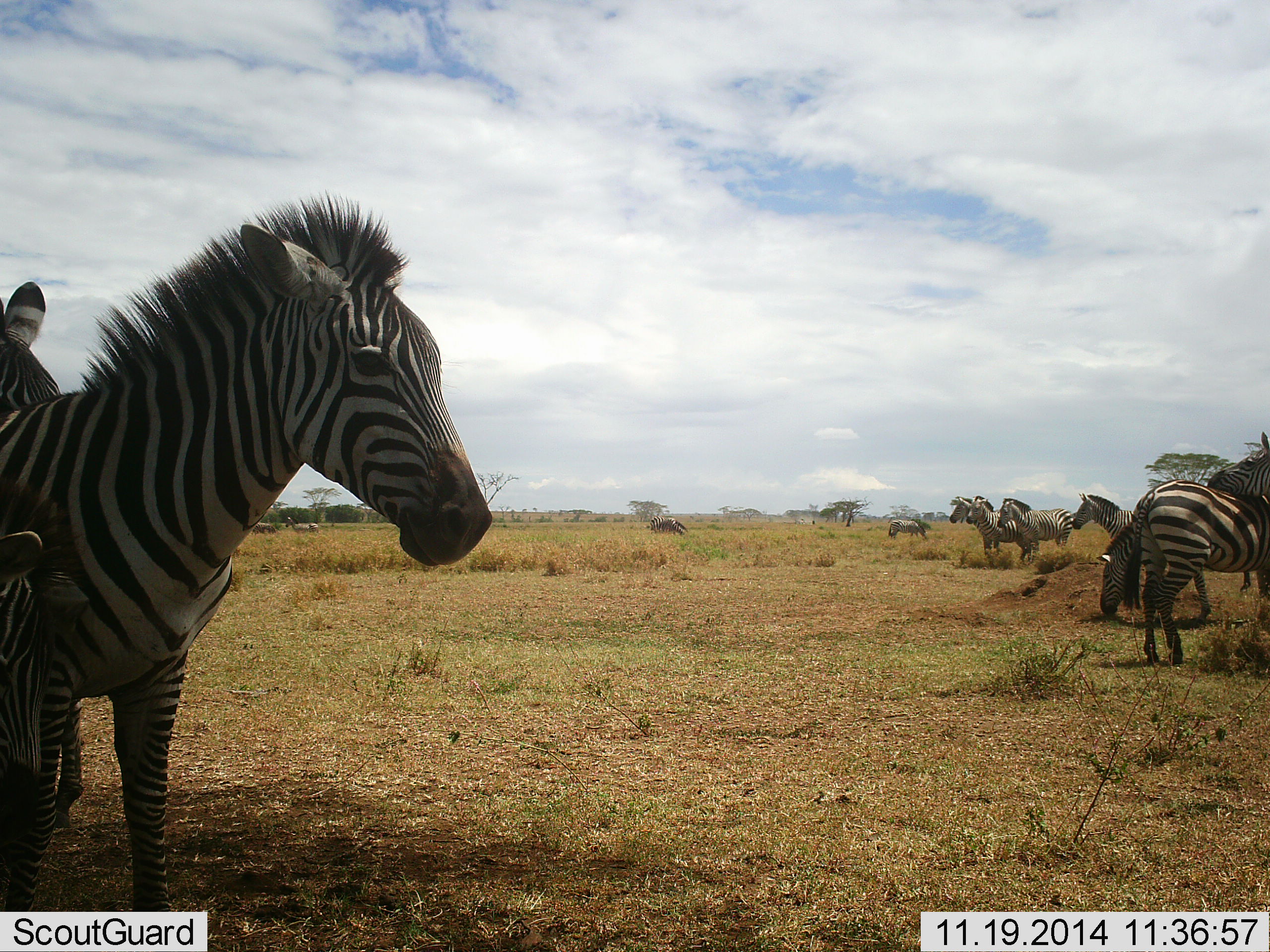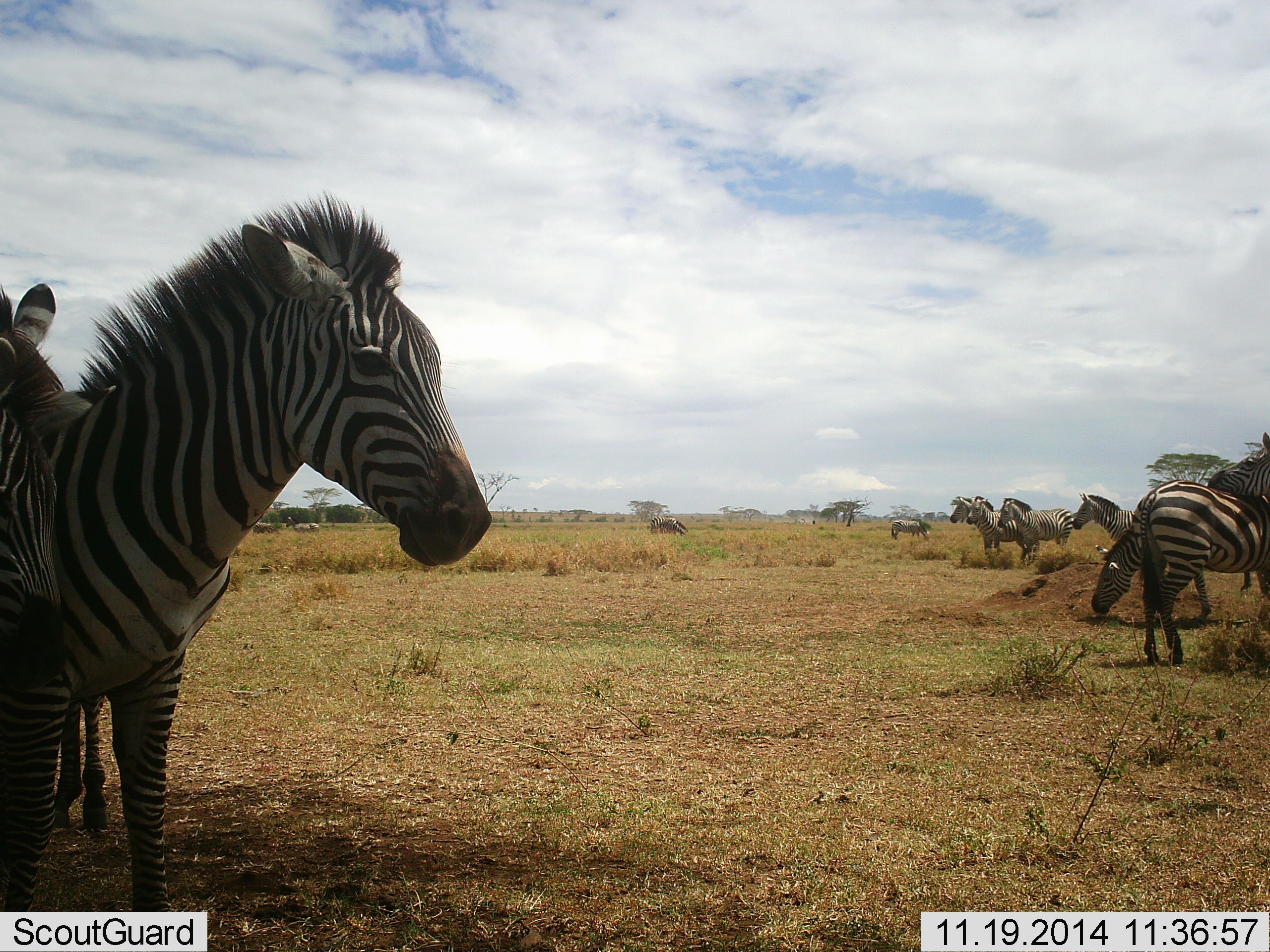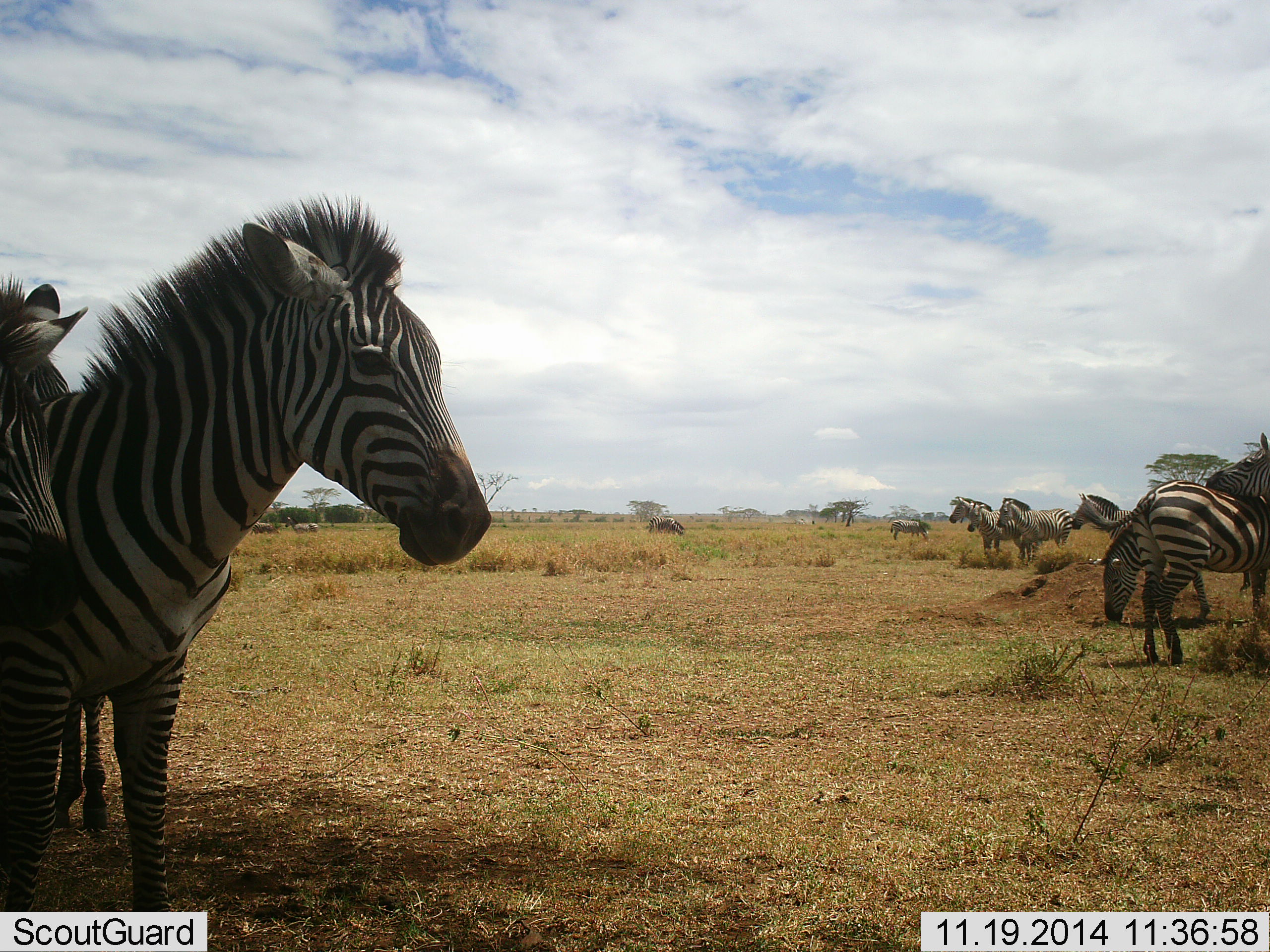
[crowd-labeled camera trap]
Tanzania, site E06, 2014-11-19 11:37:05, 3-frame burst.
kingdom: Animalia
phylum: Chordata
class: Mammalia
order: Perissodactyla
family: Equidae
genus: Equus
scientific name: Equus quagga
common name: plains zebra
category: zebra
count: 11-50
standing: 70%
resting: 0%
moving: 50%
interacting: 10%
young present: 10%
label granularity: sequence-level